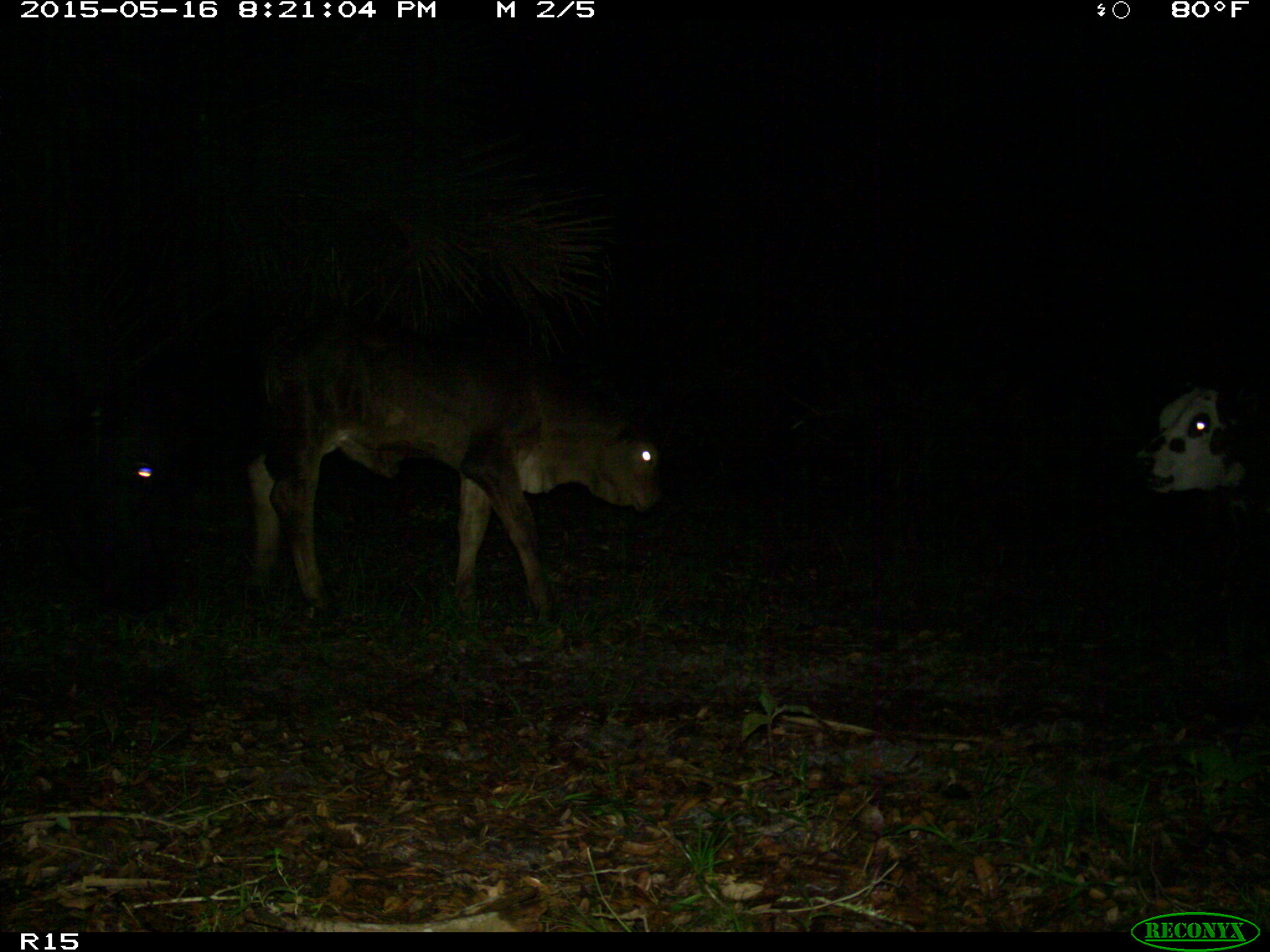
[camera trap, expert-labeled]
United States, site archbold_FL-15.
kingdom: Animalia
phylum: Chordata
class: Mammalia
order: Artiodactyla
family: Bovidae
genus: Bos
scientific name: Bos taurus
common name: domestic cow